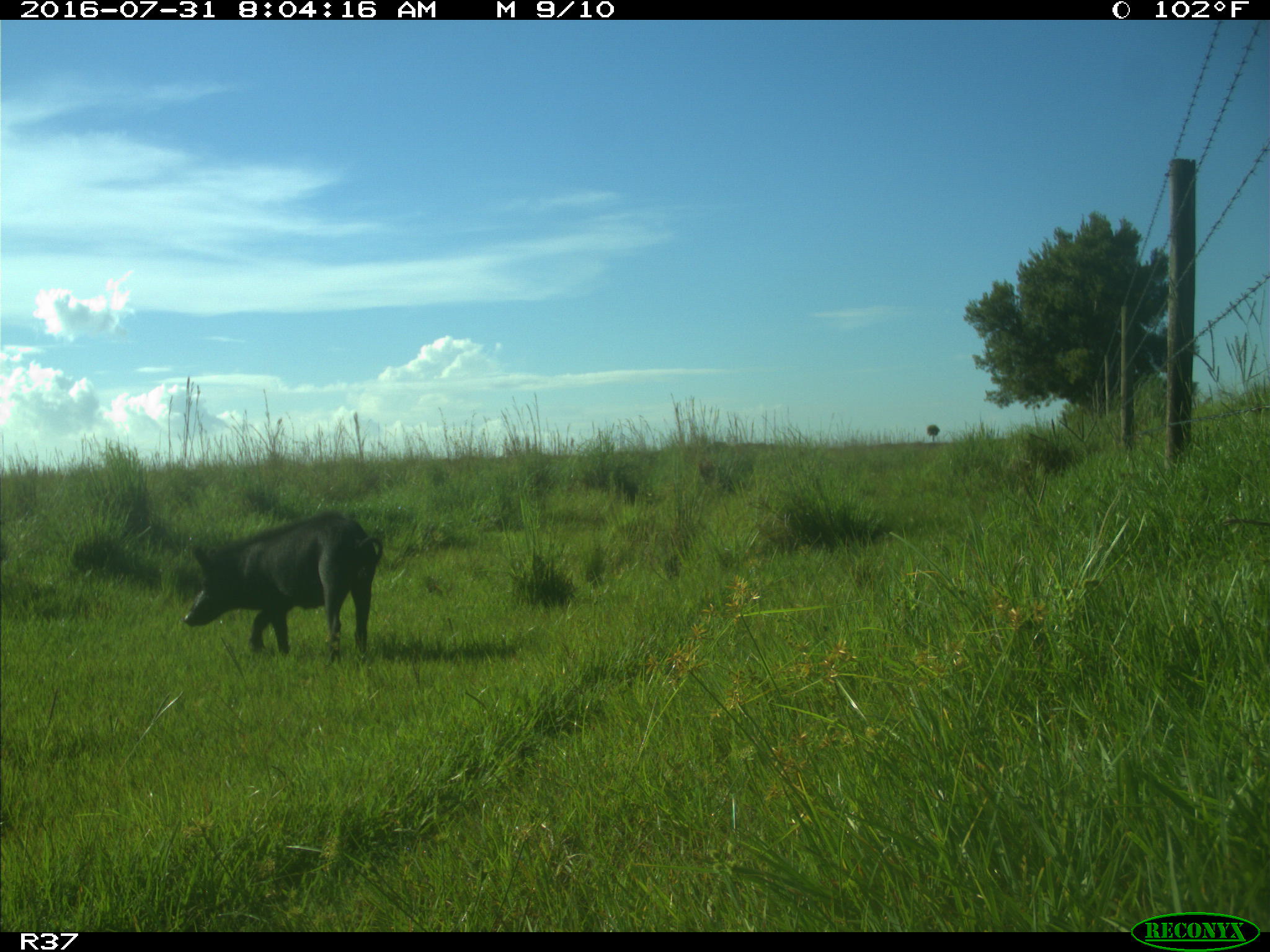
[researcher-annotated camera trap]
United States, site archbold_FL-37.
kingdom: Animalia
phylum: Chordata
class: Mammalia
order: Artiodactyla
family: Suidae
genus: Sus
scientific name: Sus scrofa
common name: wild boar